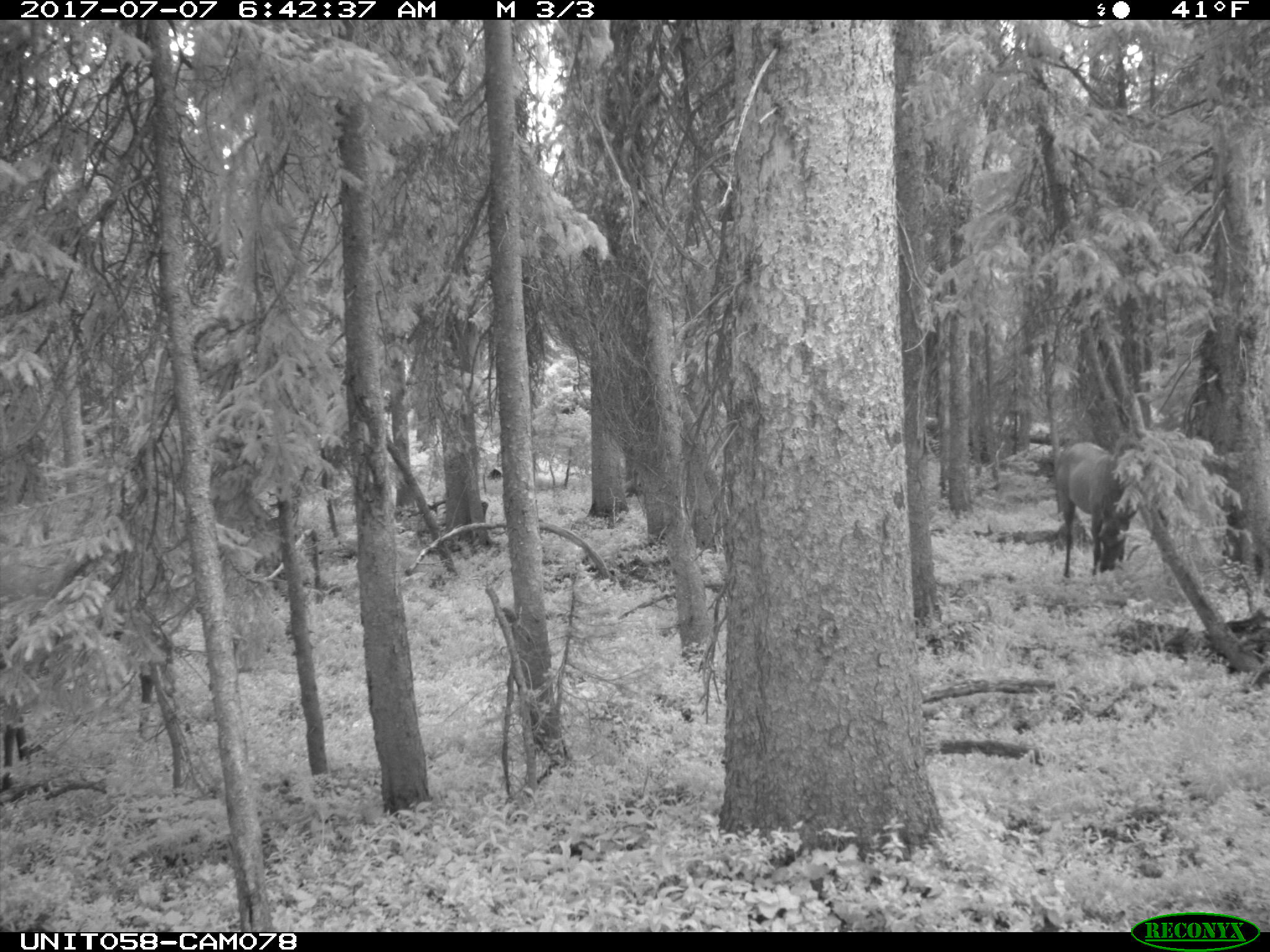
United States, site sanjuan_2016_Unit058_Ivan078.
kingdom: Animalia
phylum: Chordata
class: Mammalia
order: Artiodactyla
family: Cervidae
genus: Cervus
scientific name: Cervus elaphus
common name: red deer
Cervus elaphus (red deer).